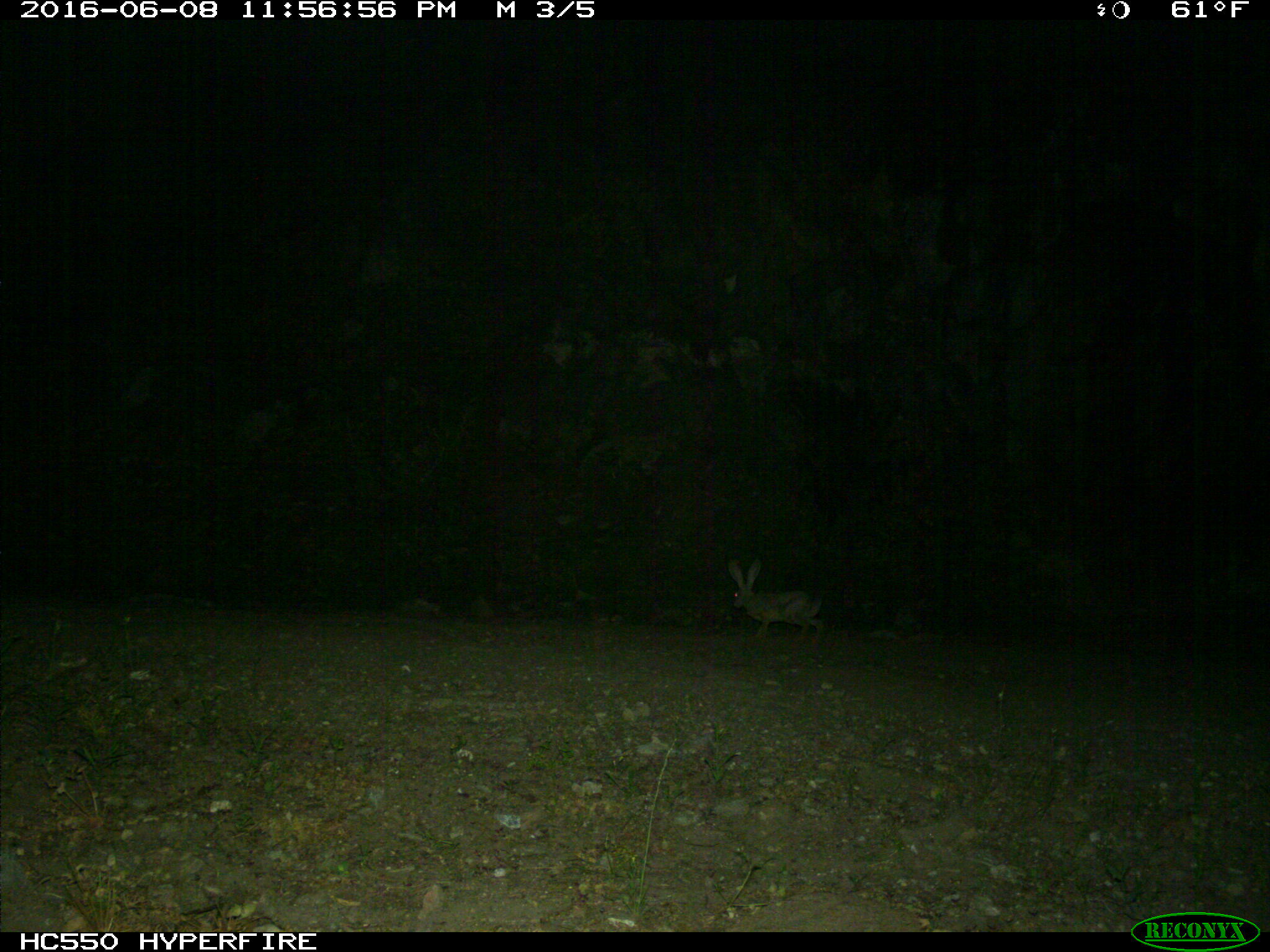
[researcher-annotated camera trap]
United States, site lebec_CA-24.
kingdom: Animalia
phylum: Chordata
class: Mammalia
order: Lagomorpha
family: Leporidae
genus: Lepus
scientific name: Lepus californicus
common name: black-tailed jackrabbit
Lepus californicus (black-tailed jackrabbit).